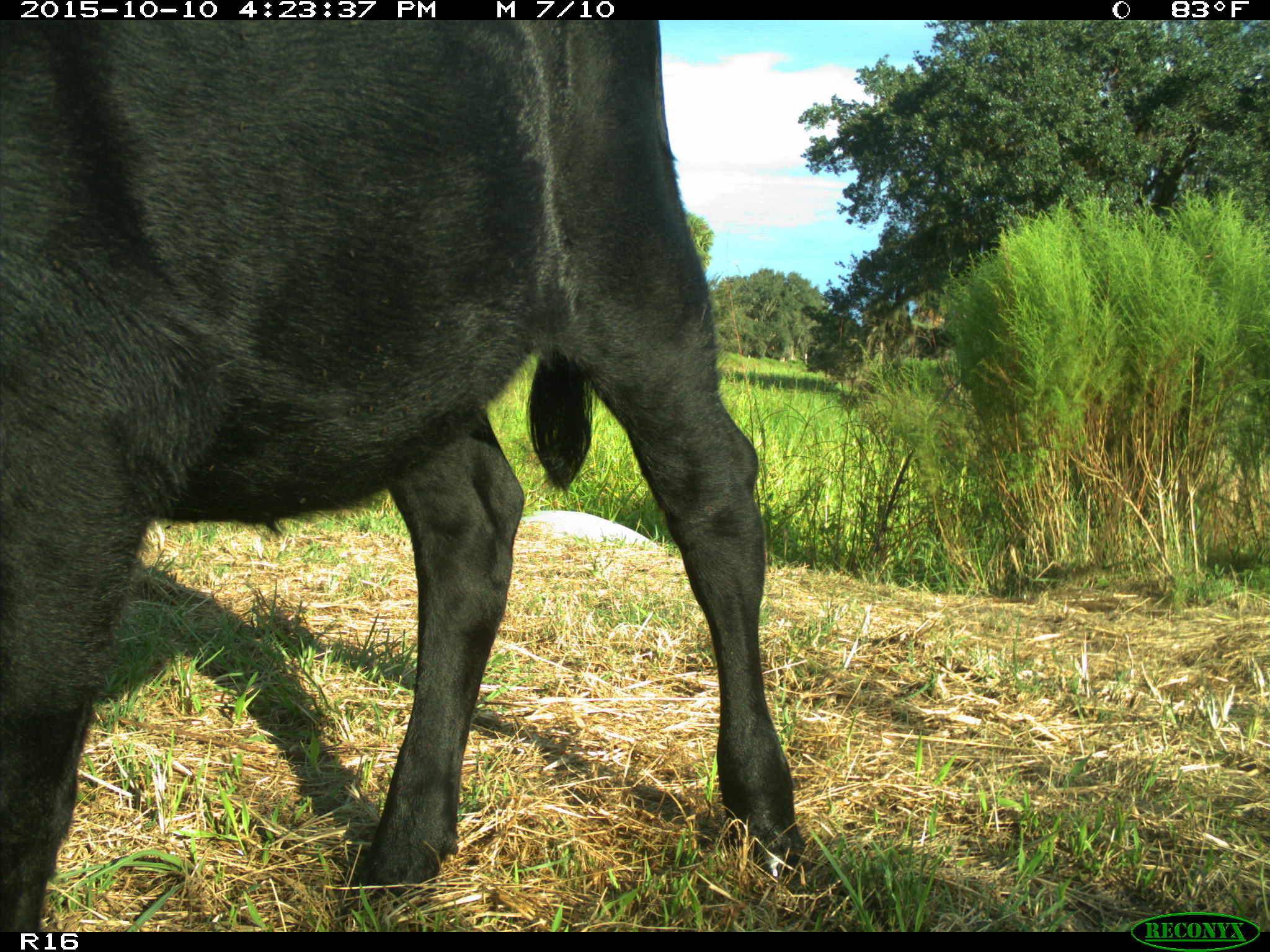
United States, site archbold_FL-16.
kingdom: Animalia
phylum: Chordata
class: Mammalia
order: Artiodactyla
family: Bovidae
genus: Bos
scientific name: Bos taurus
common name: domestic cow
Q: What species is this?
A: Bos taurus (domestic cow).